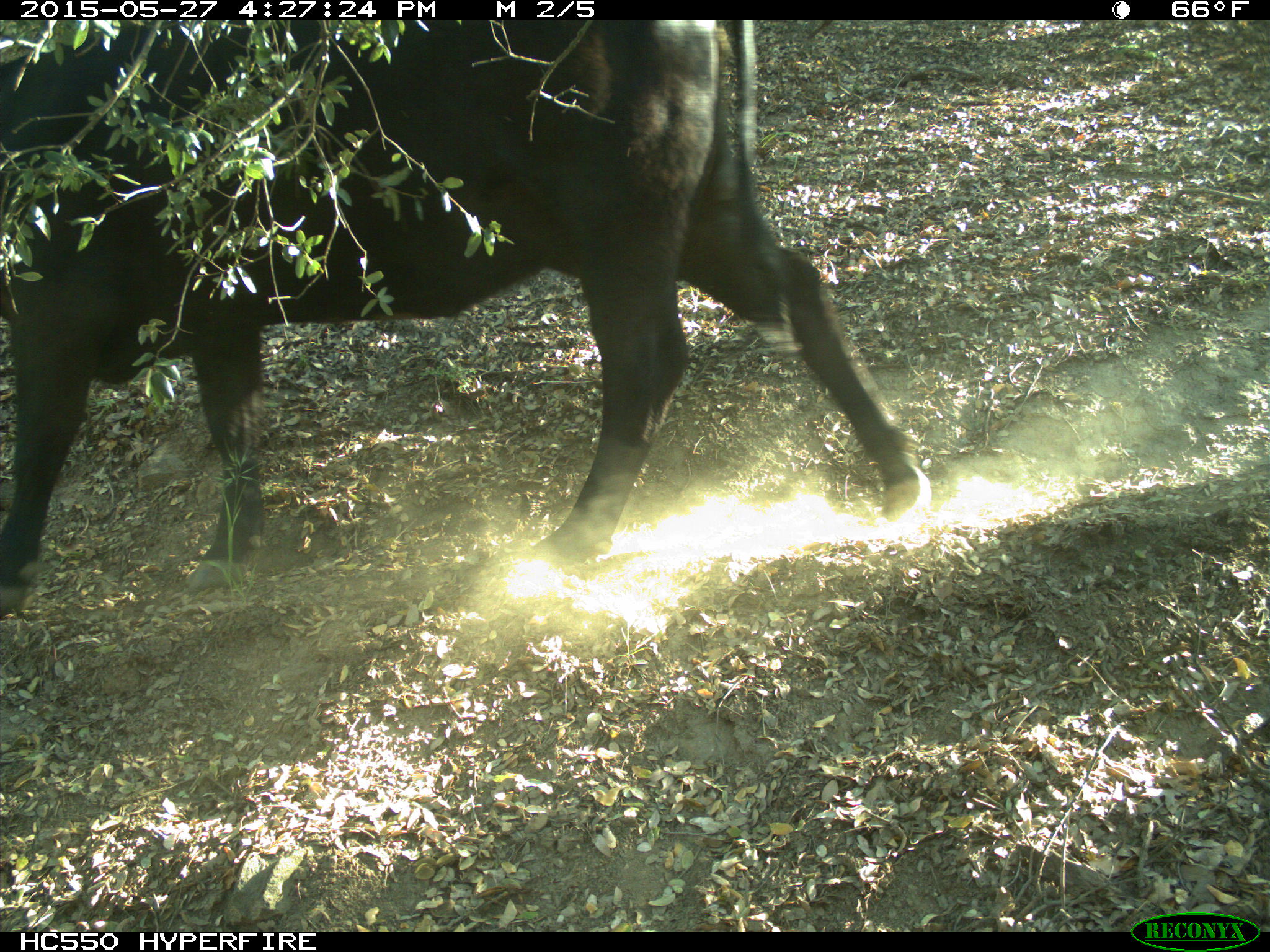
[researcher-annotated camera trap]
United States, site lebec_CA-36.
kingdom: Animalia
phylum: Chordata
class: Mammalia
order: Artiodactyla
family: Bovidae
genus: Bos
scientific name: Bos taurus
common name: domestic cow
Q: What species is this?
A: Bos taurus (domestic cow).